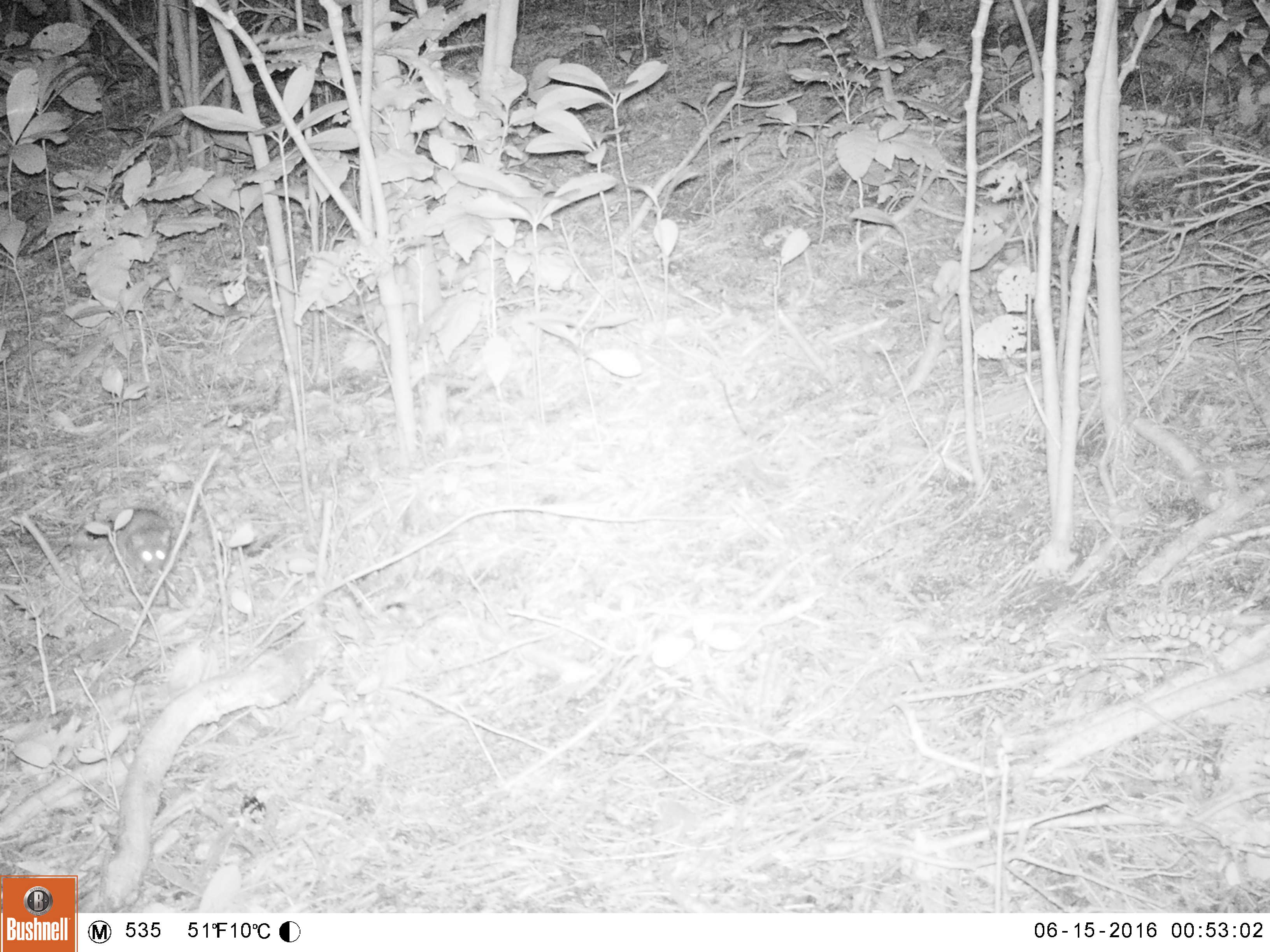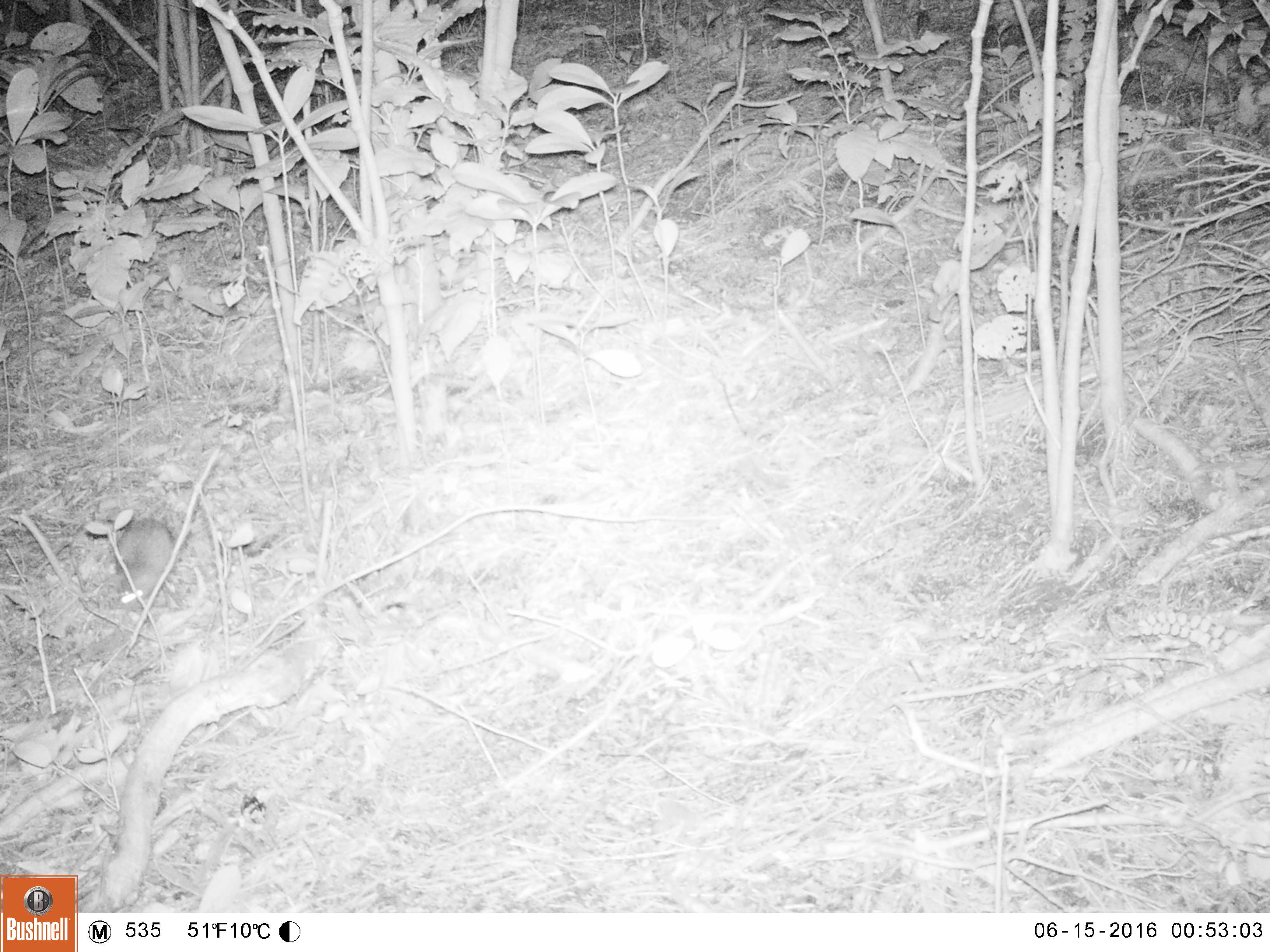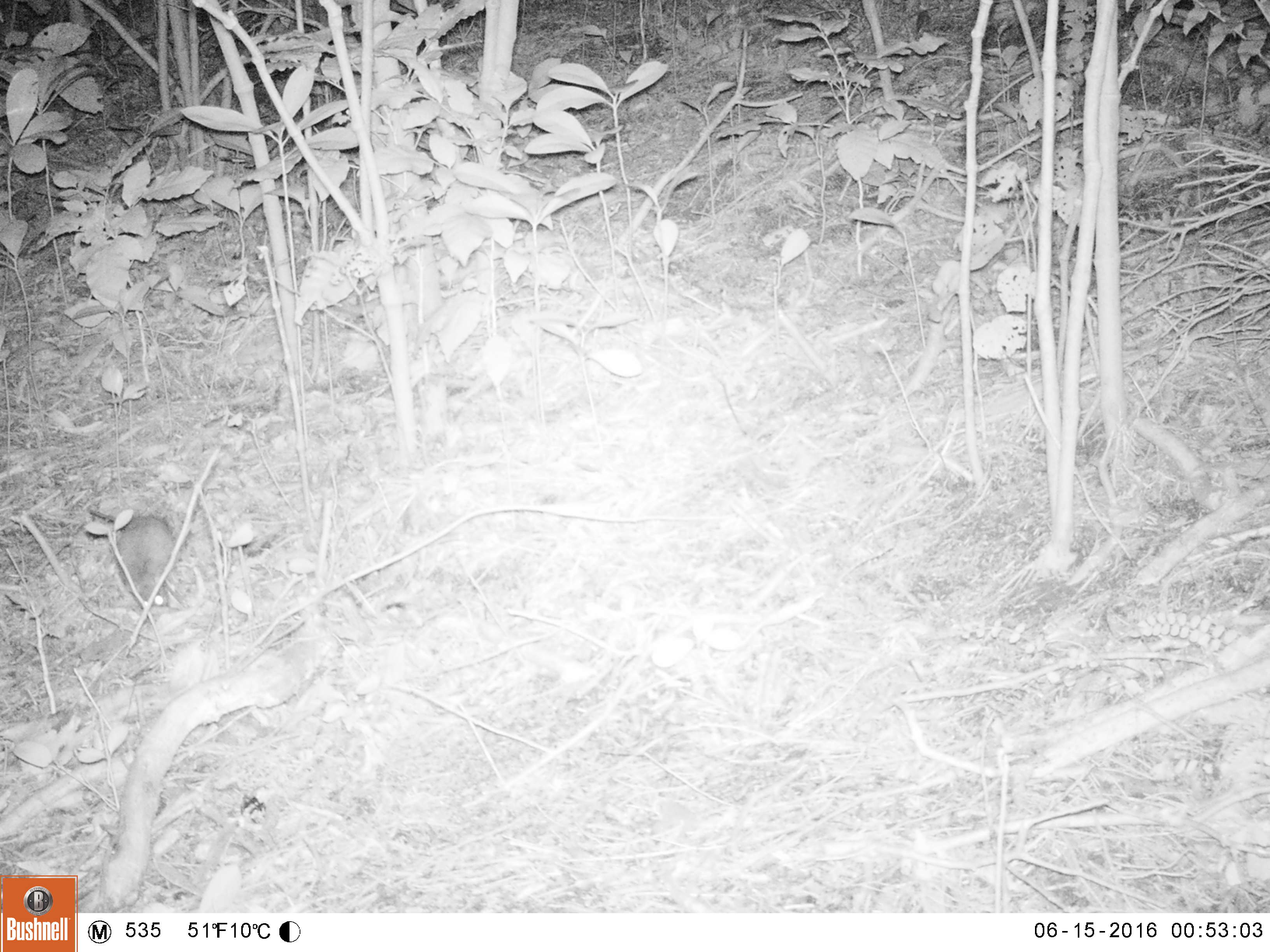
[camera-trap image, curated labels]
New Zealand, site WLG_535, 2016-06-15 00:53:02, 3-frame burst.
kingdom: Animalia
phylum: Chordata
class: Mammalia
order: Rodentia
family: Muridae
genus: Rattus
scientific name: Rattus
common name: rat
Rat (Rattus).